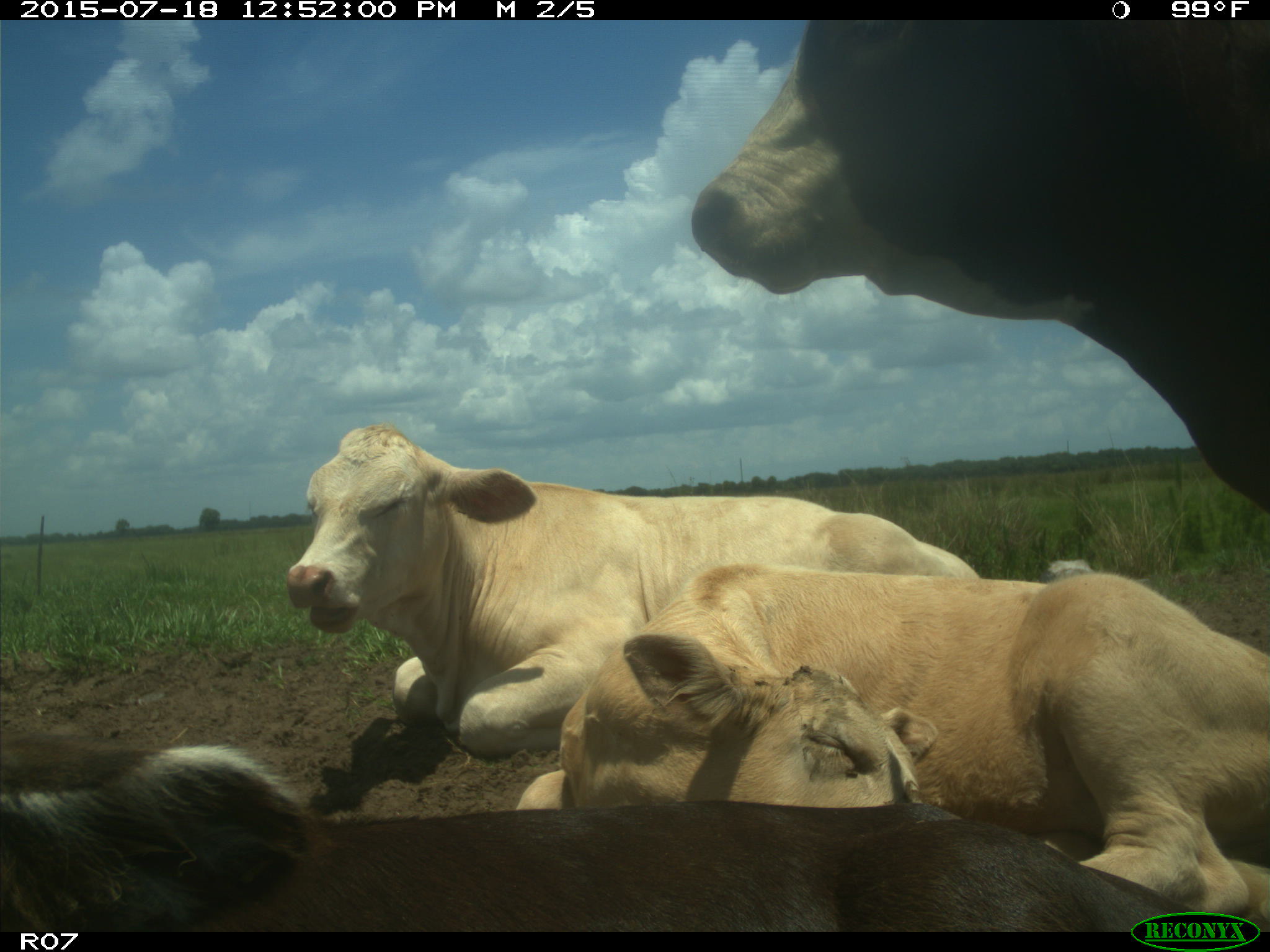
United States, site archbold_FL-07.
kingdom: Animalia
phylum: Chordata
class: Mammalia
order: Artiodactyla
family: Bovidae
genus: Bos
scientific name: Bos taurus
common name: domestic cow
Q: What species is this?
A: Bos taurus (domestic cow).